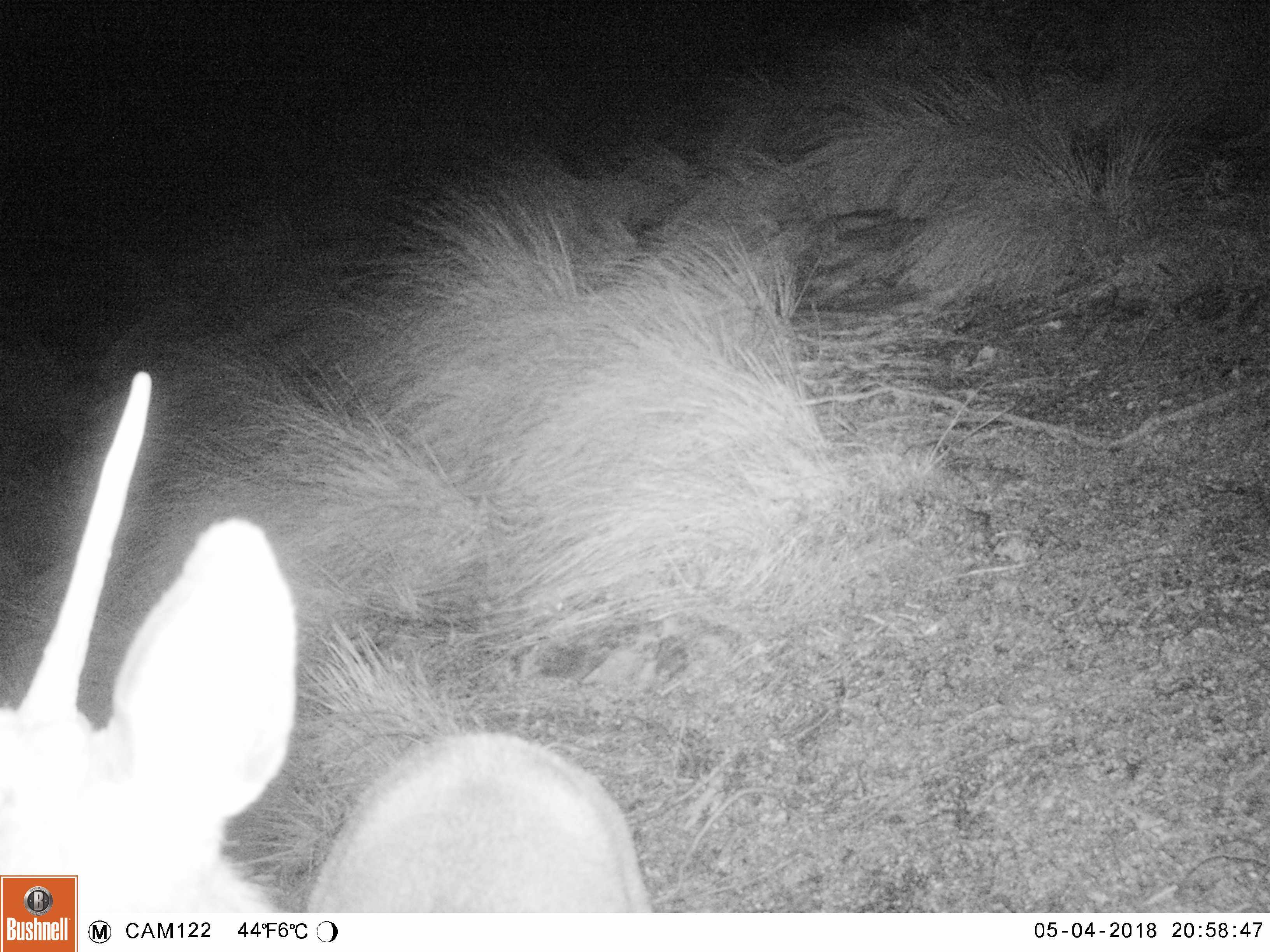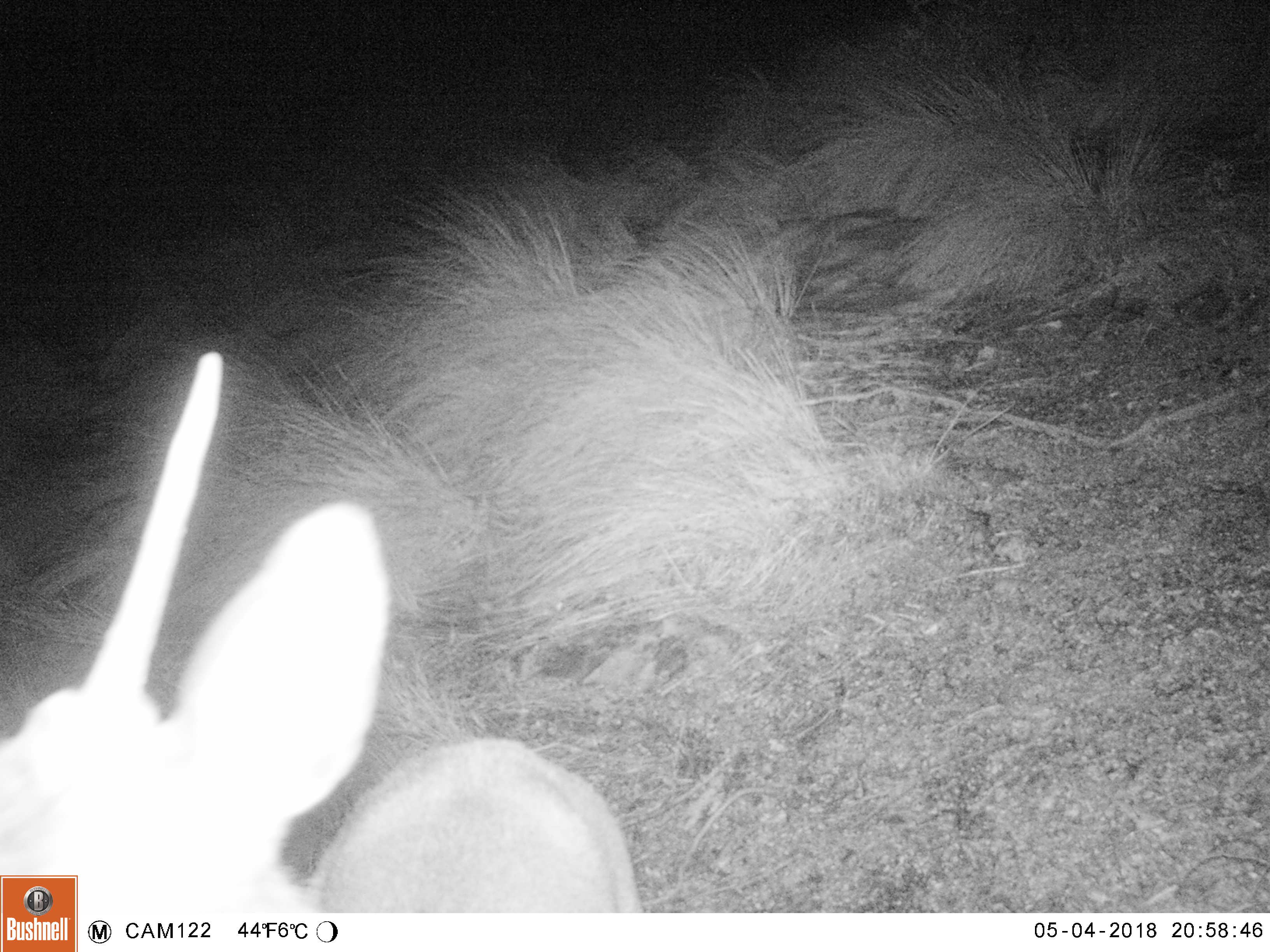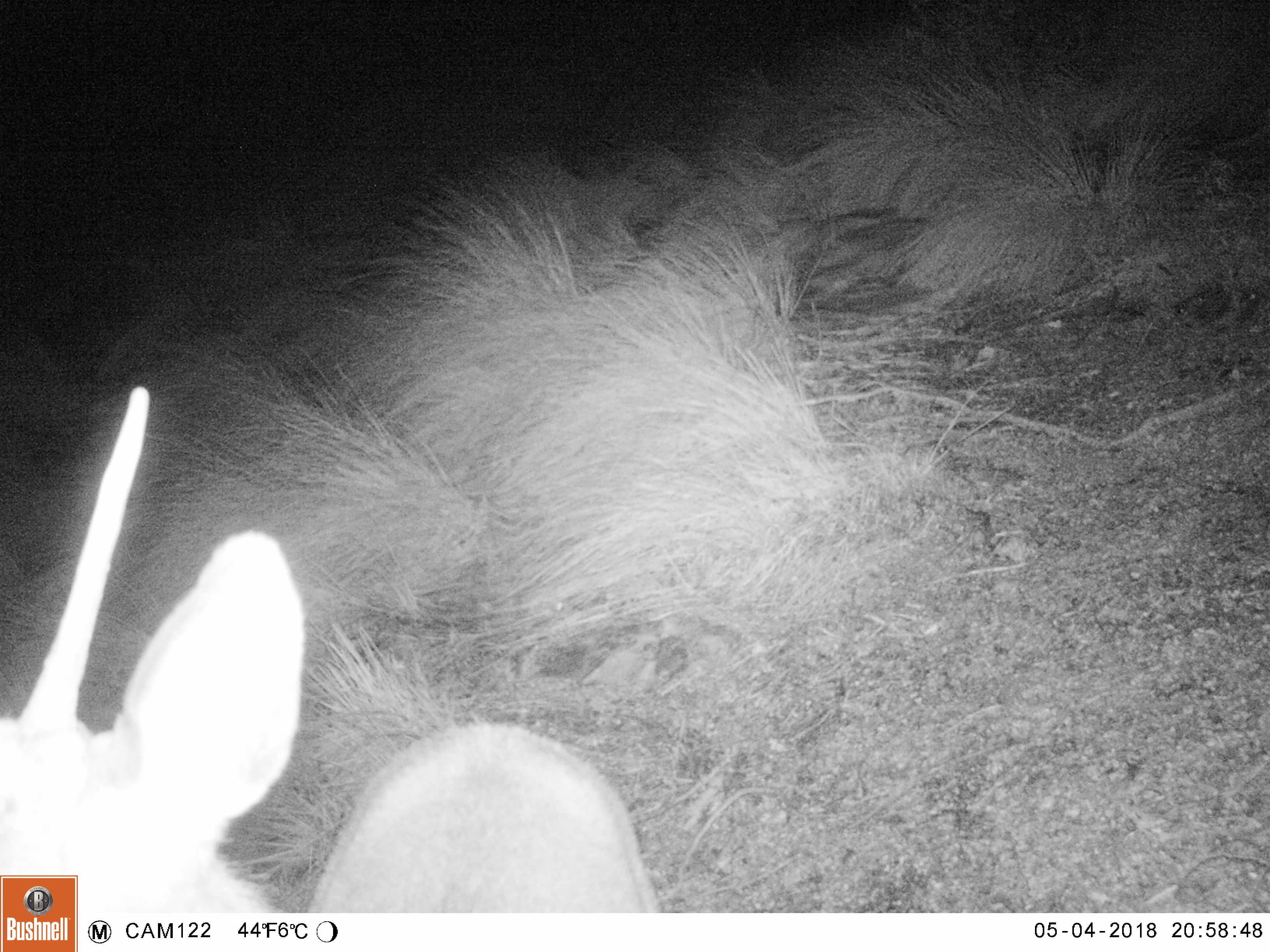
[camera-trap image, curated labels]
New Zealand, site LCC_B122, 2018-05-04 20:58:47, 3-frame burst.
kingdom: Animalia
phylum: Chordata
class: Mammalia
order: Artiodactyla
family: Cervidae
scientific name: Cervidae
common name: deer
Deer (Cervidae).